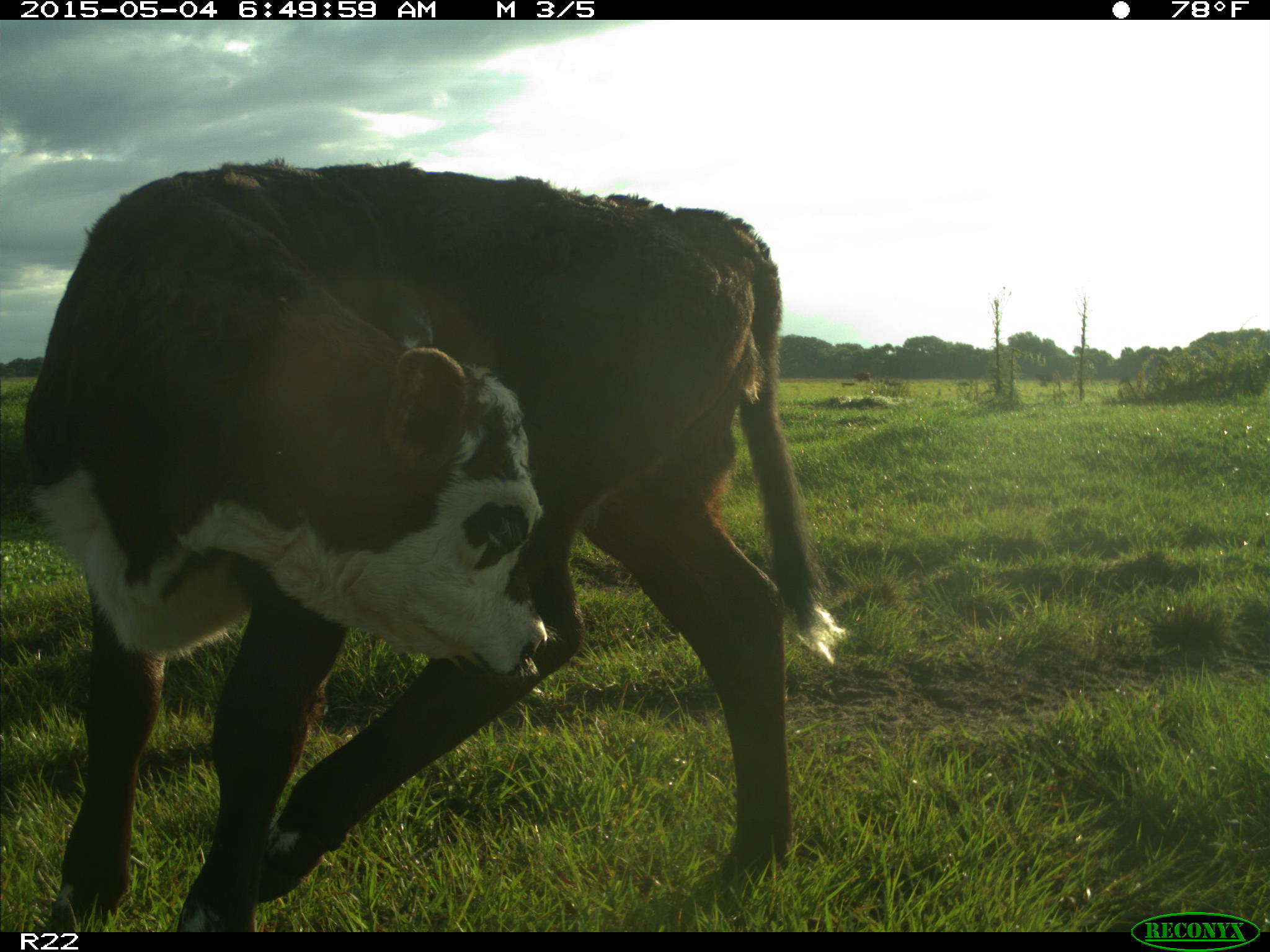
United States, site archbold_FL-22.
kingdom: Animalia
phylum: Chordata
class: Mammalia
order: Artiodactyla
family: Bovidae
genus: Bos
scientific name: Bos taurus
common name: domestic cow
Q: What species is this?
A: Bos taurus (domestic cow).